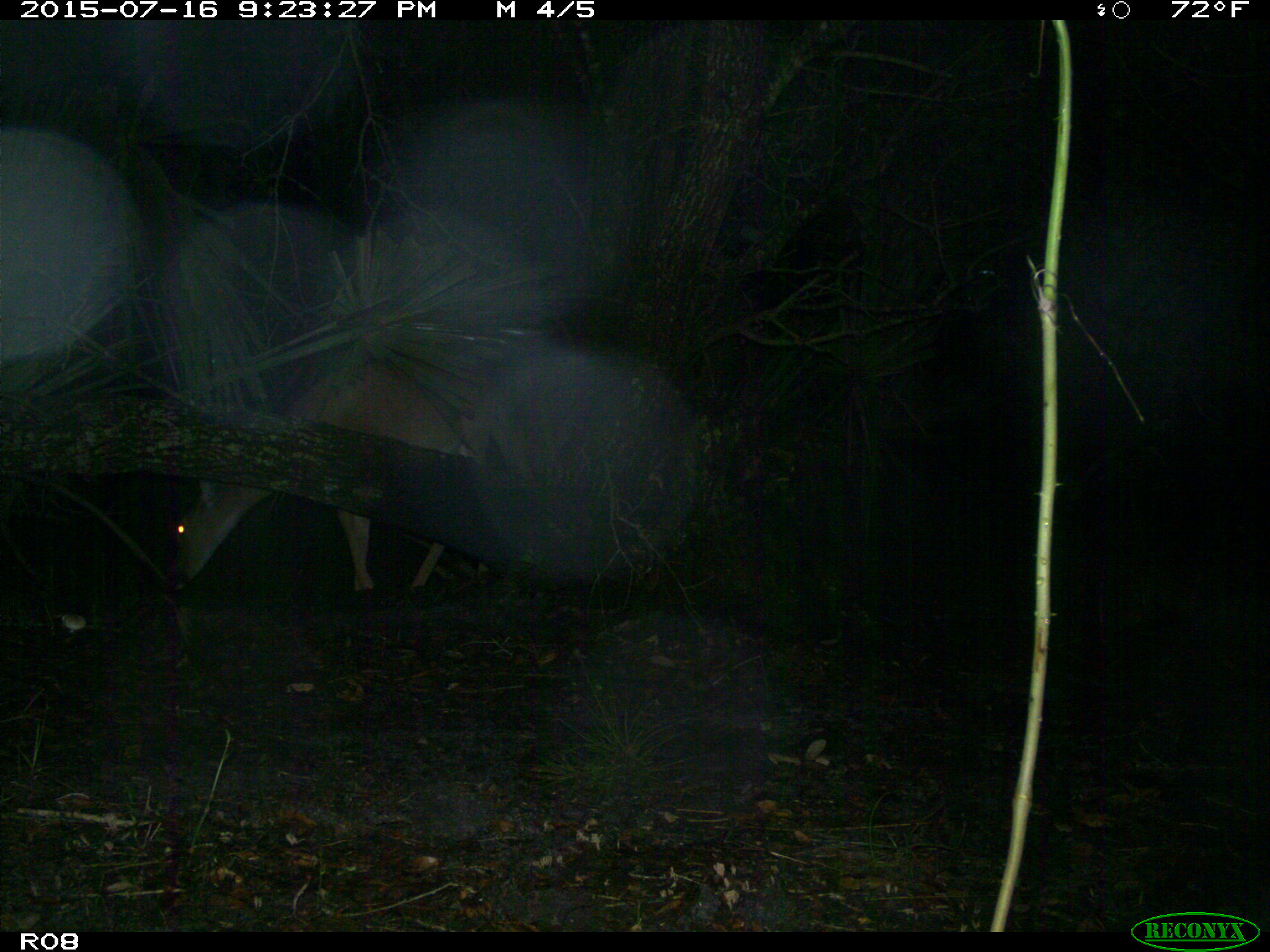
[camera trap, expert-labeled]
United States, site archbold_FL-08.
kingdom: Animalia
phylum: Chordata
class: Mammalia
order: Artiodactyla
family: Cervidae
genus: Odocoileus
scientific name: Odocoileus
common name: deer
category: unidentified deer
Unidentified deer (deer) (Odocoileus).